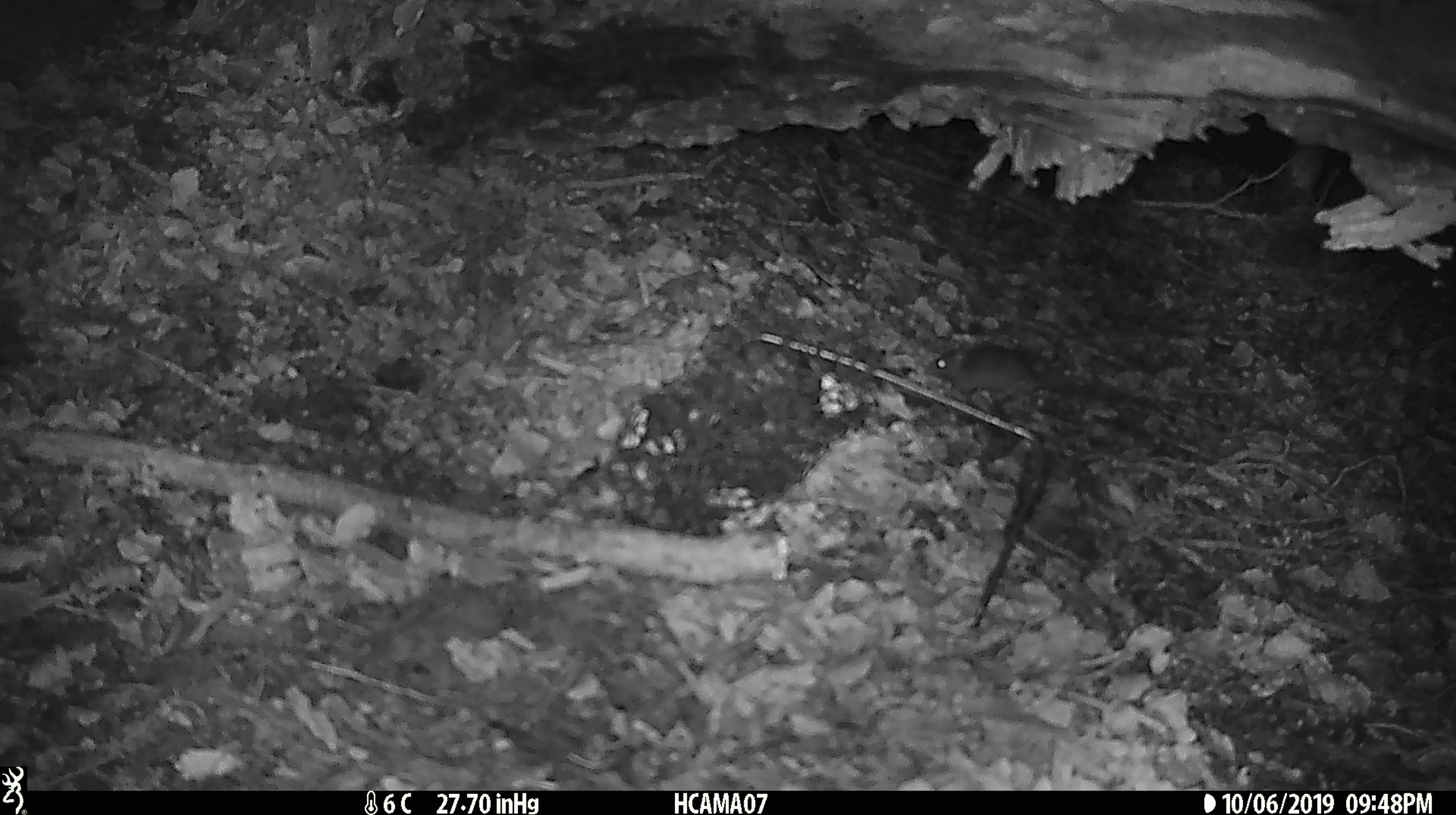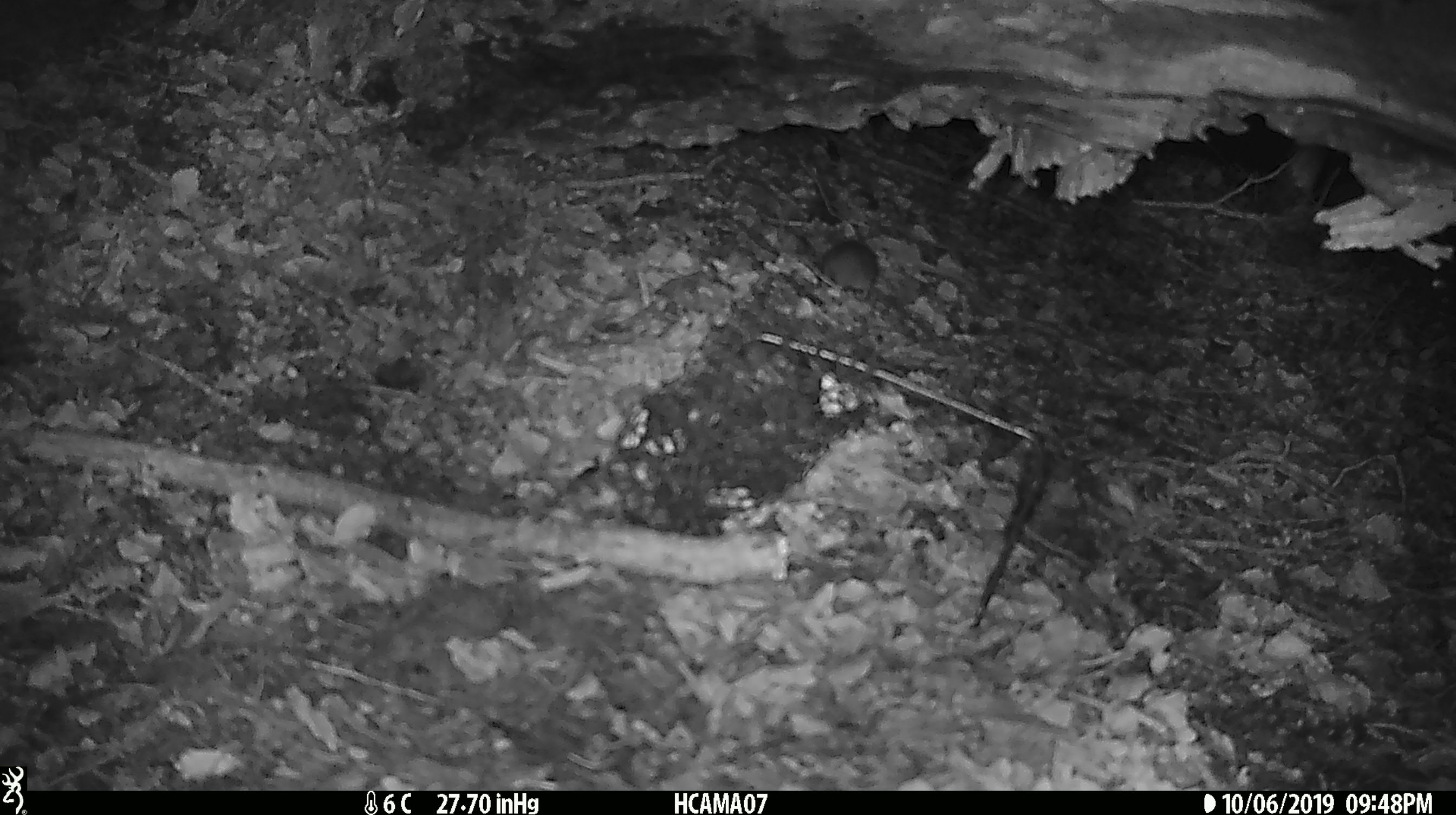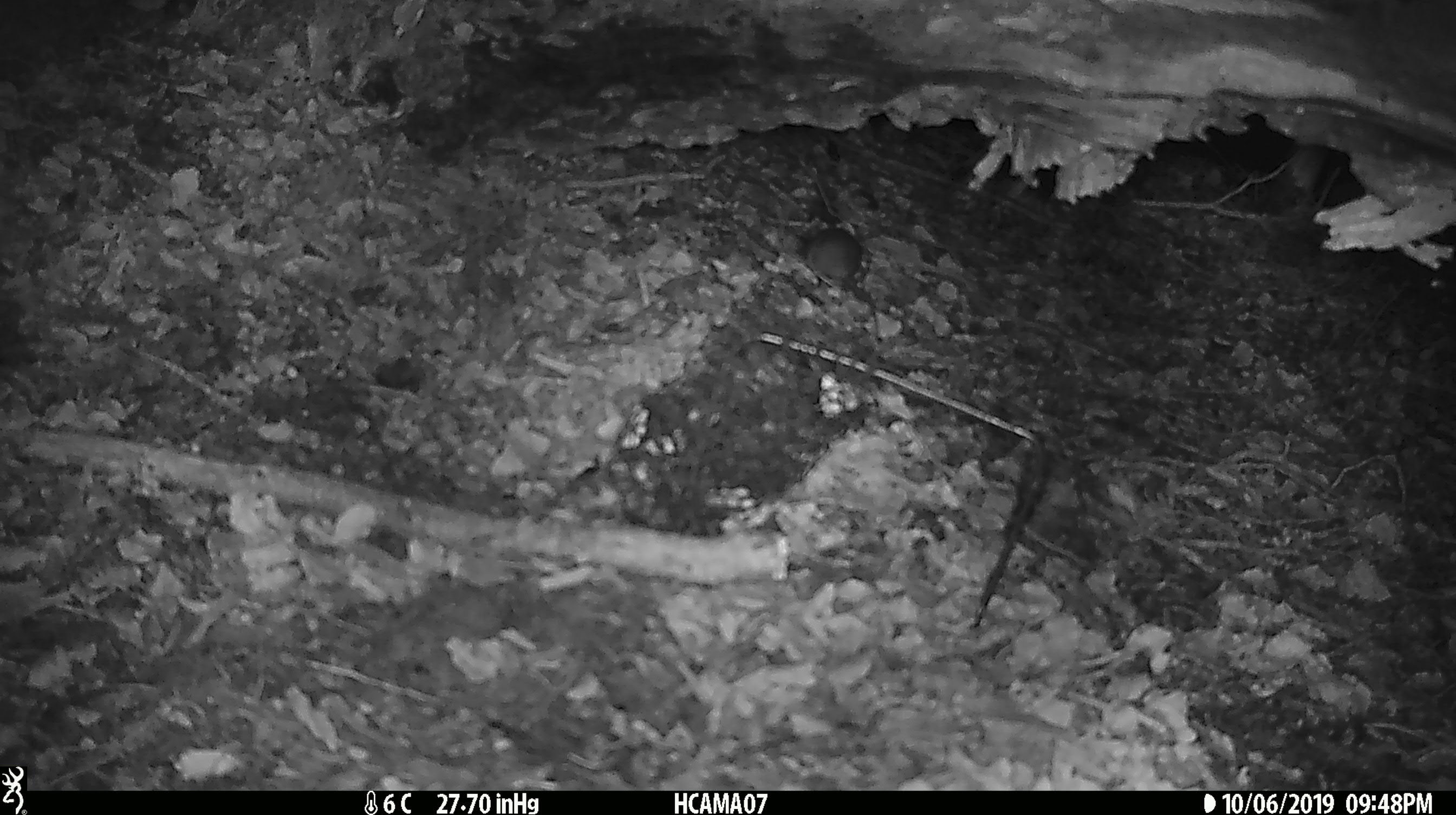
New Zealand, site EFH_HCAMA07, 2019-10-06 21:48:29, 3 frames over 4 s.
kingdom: Animalia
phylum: Chordata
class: Mammalia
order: Rodentia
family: Muridae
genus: Mus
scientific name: Mus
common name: mouse